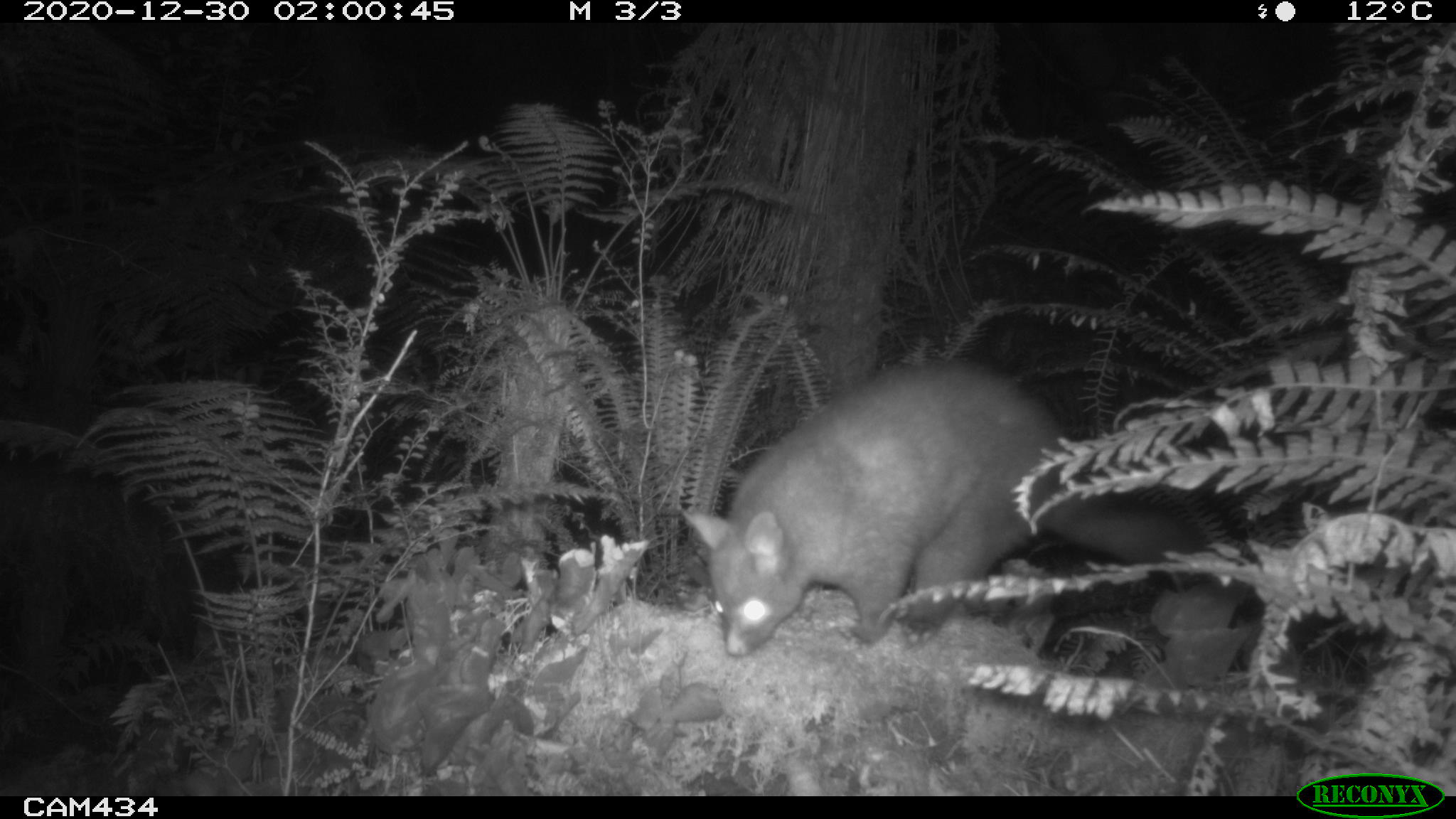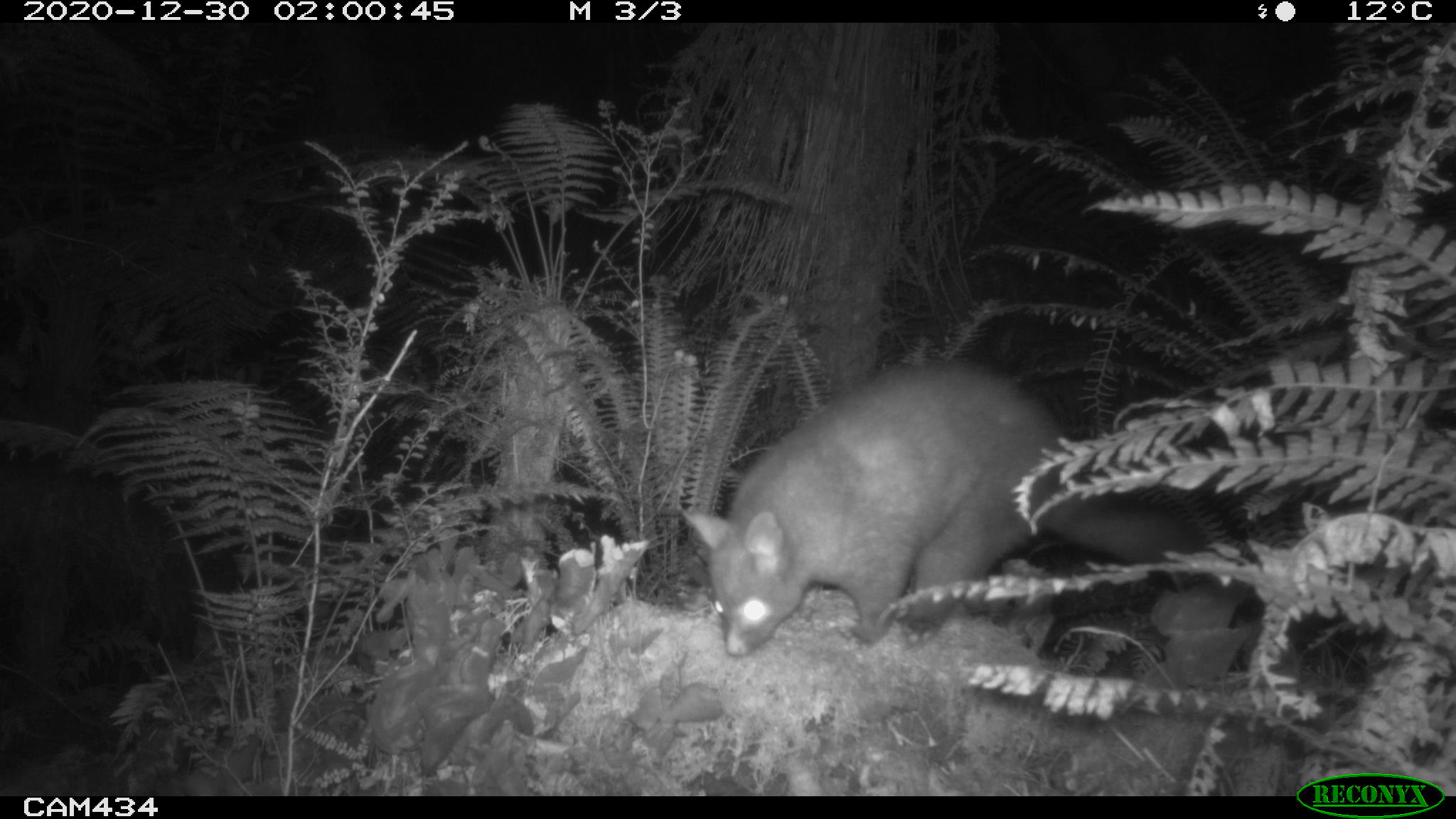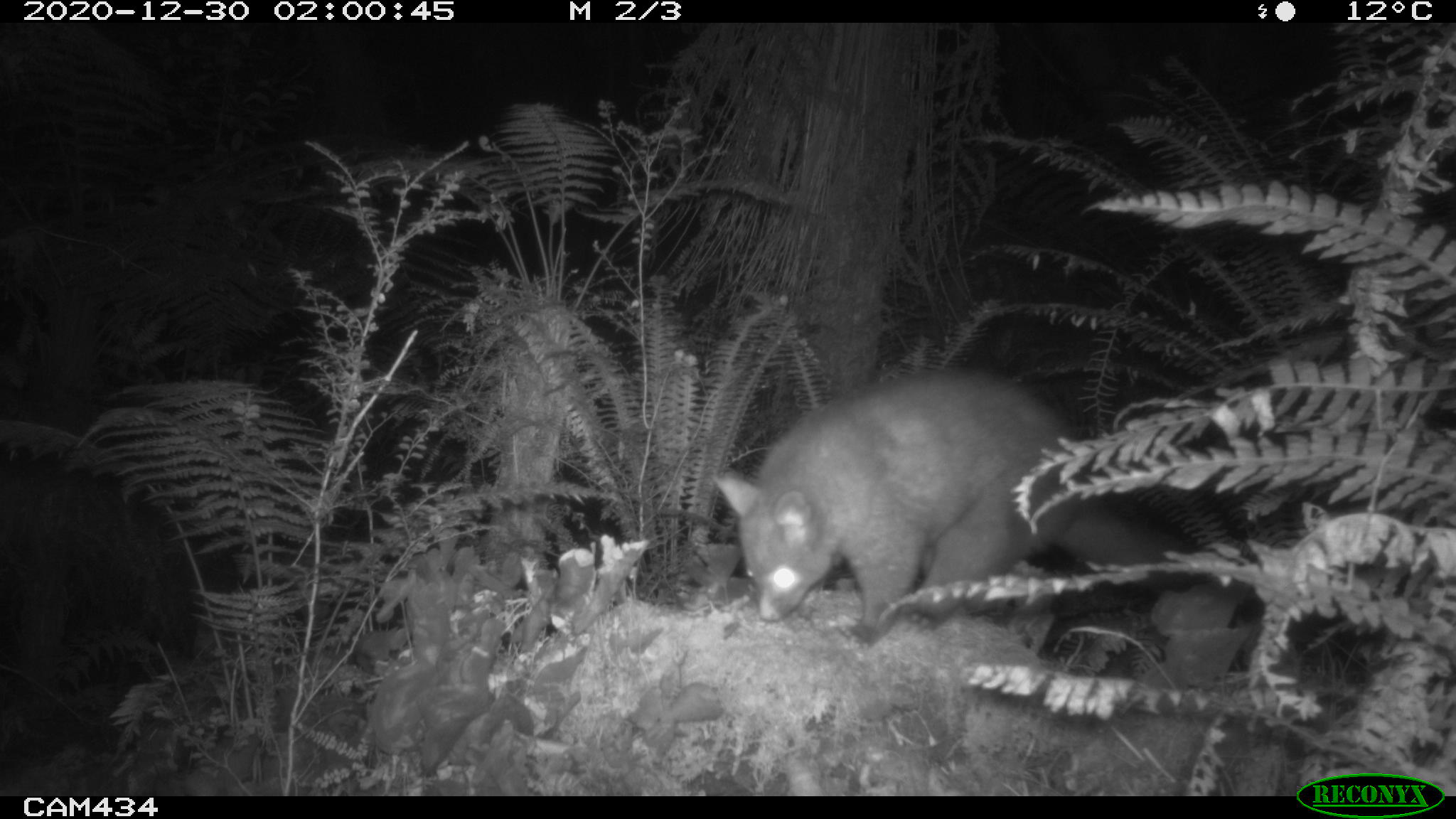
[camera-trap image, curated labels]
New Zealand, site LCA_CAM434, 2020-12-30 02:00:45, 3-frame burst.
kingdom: Animalia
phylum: Chordata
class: Mammalia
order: Diprotodontia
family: Phalangeridae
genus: Trichosurus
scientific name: Trichosurus vulpecula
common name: common brushtail possum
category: possum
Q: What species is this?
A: Possum (common brushtail possum) (Trichosurus vulpecula).